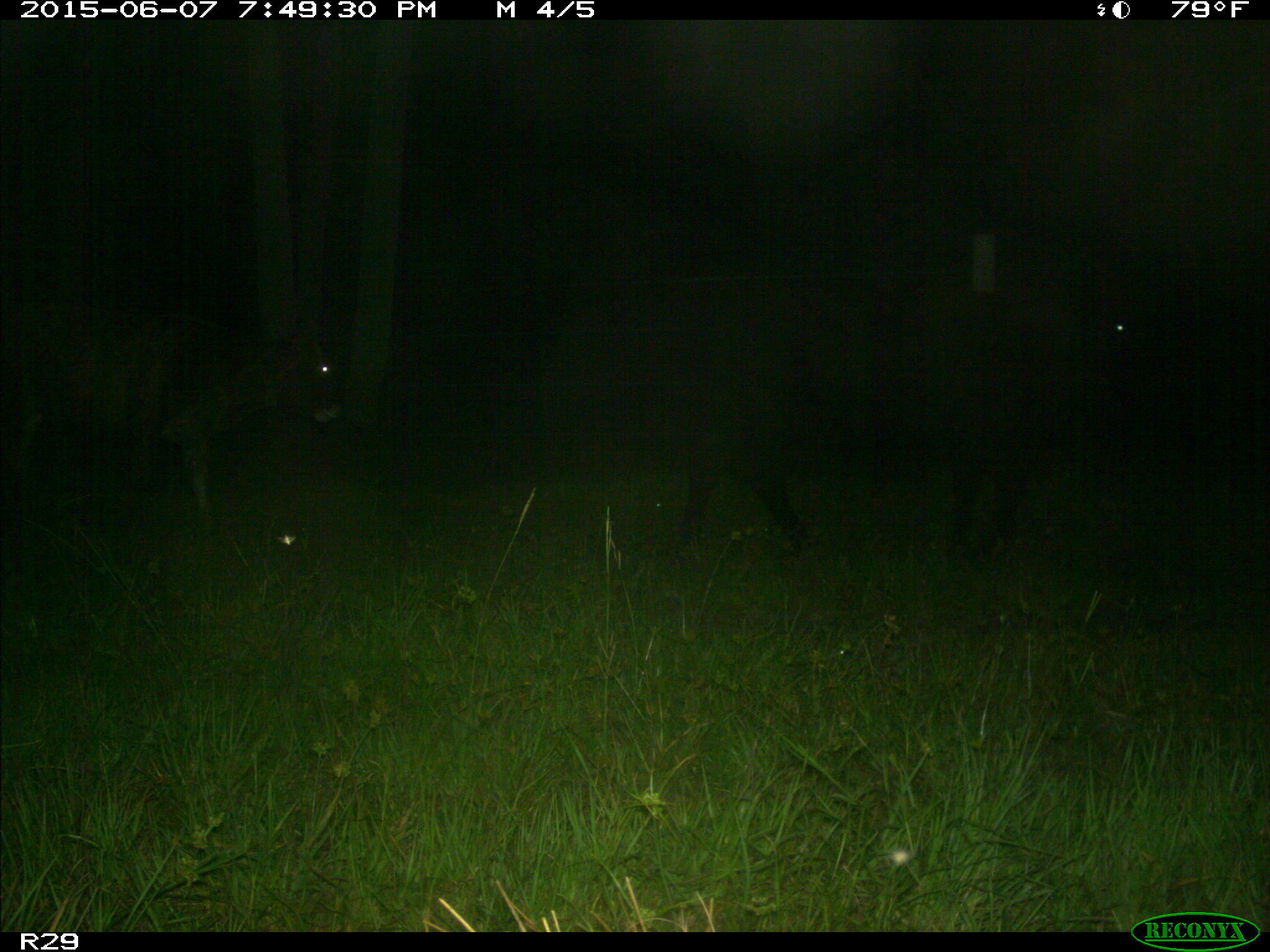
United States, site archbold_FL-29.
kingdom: Animalia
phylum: Chordata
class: Mammalia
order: Artiodactyla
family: Bovidae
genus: Bos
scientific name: Bos taurus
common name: domestic cow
Bos taurus (domestic cow).